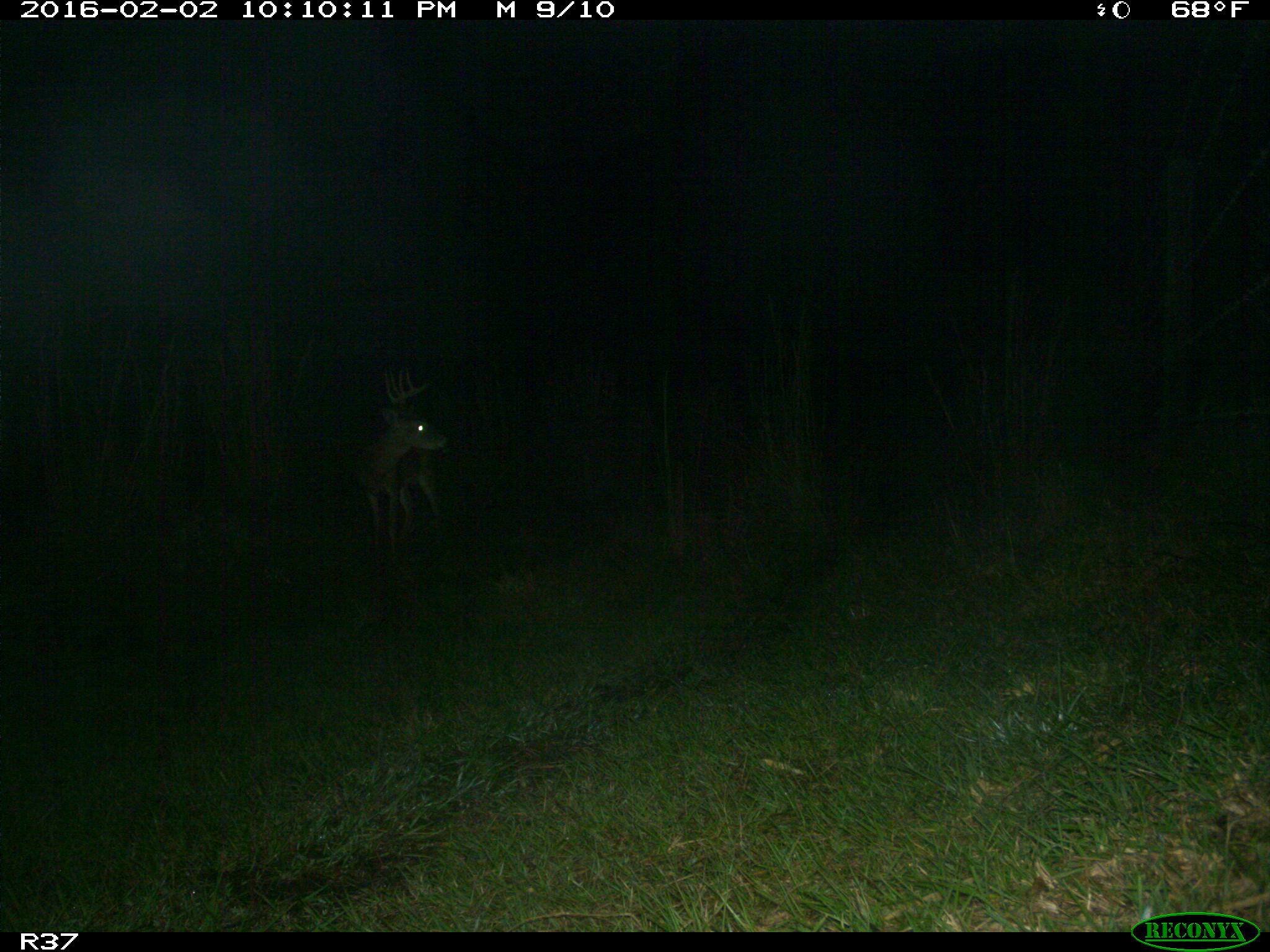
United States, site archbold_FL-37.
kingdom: Animalia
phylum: Chordata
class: Mammalia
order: Artiodactyla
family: Cervidae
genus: Odocoileus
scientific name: Odocoileus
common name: deer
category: unidentified deer